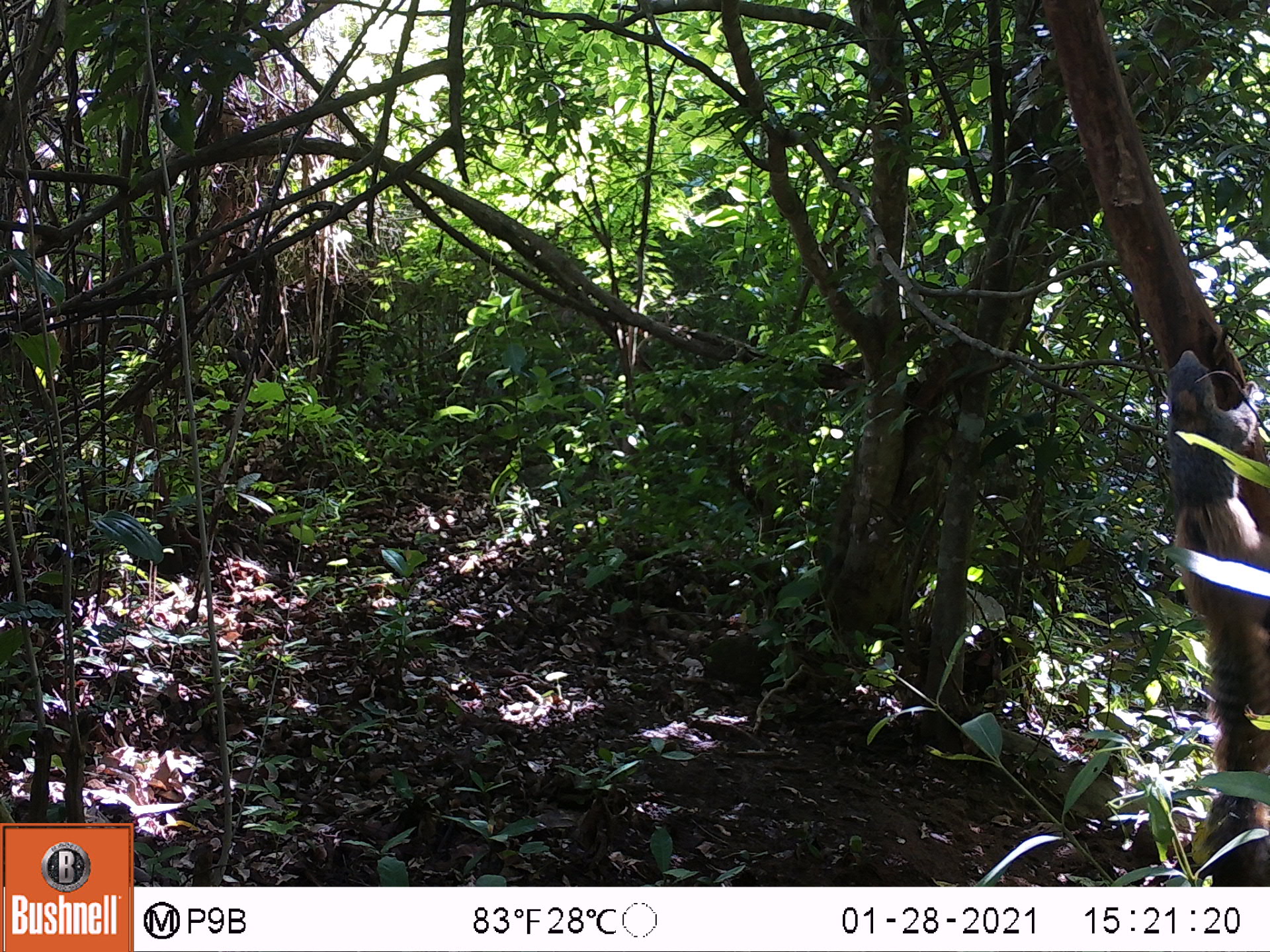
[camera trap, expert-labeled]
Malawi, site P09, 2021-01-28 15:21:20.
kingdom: Animalia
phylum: Chordata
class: Mammalia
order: Rodentia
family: Sciuridae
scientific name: Sciuridae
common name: squirrel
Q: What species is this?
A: Squirrel (Sciuridae).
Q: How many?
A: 1.